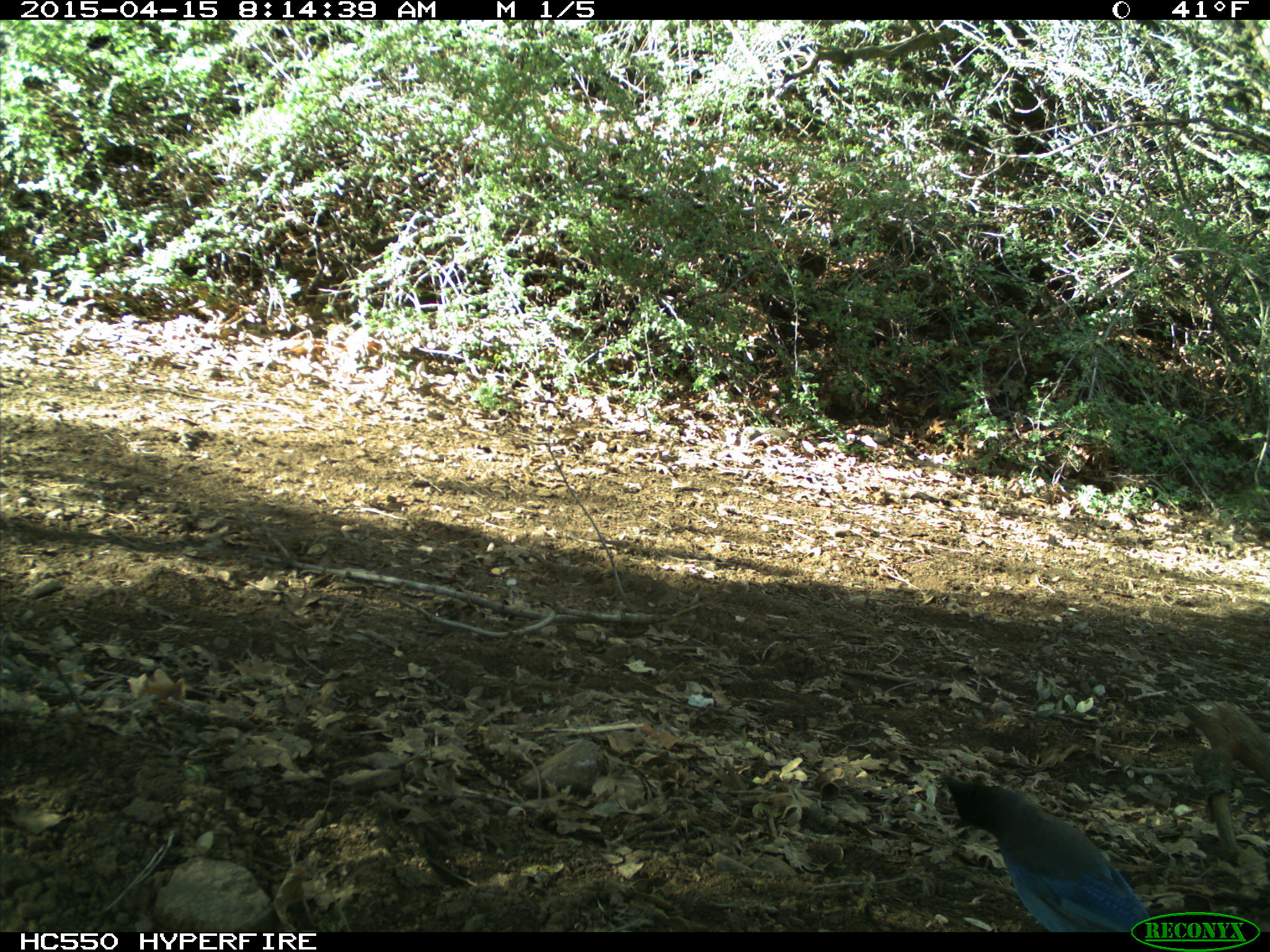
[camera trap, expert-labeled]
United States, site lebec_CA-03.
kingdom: Animalia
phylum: Chordata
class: Aves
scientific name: Aves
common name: birds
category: unidentified bird